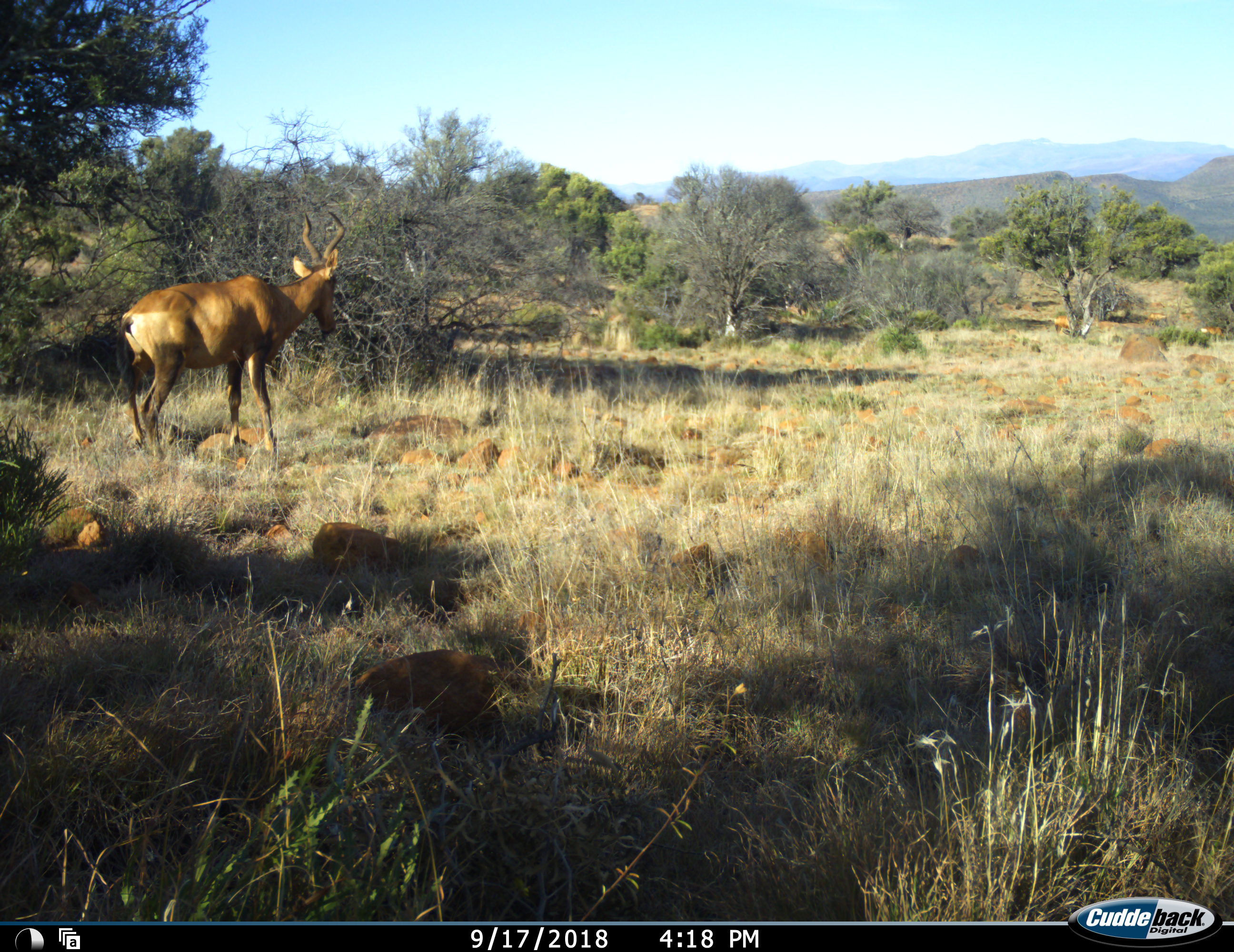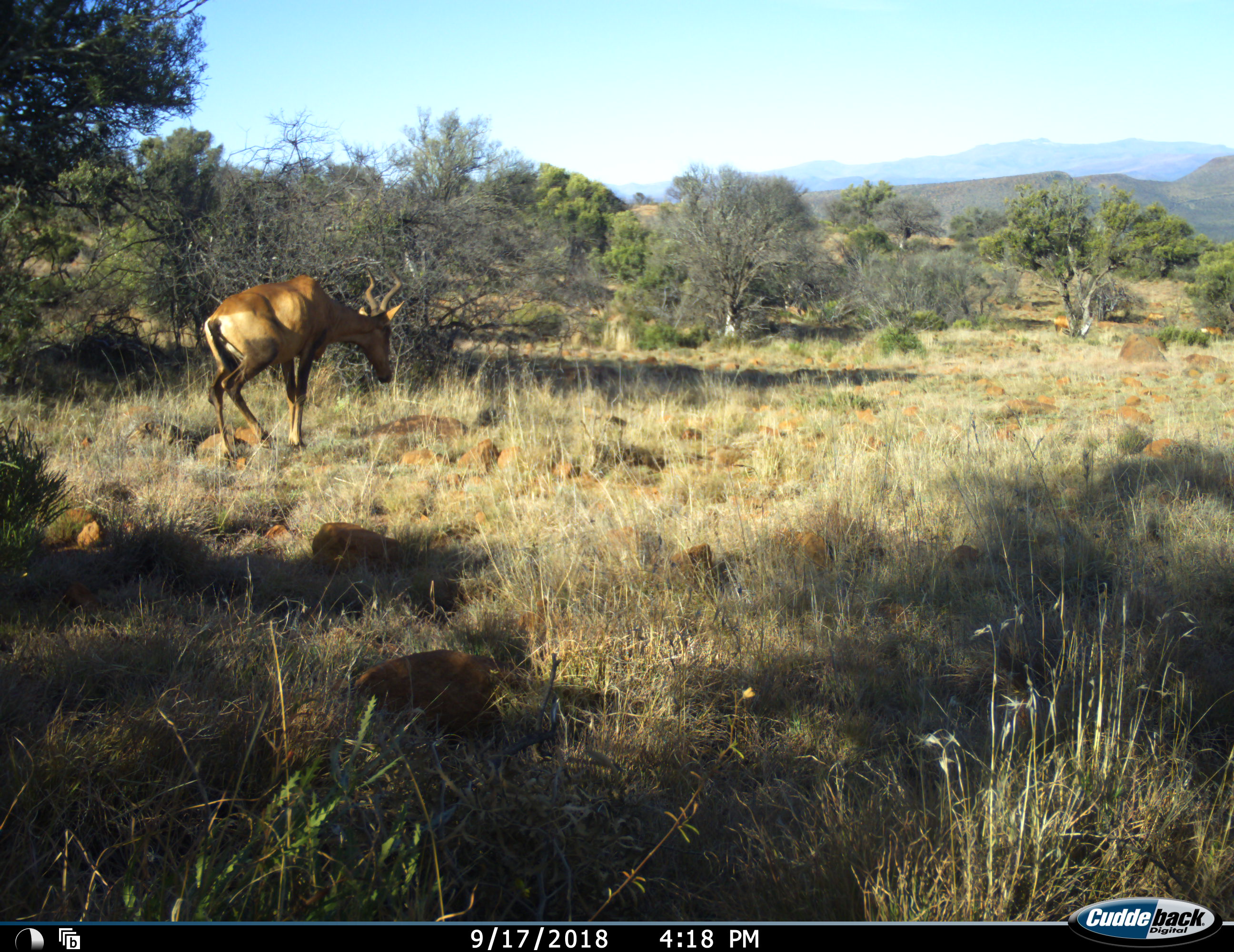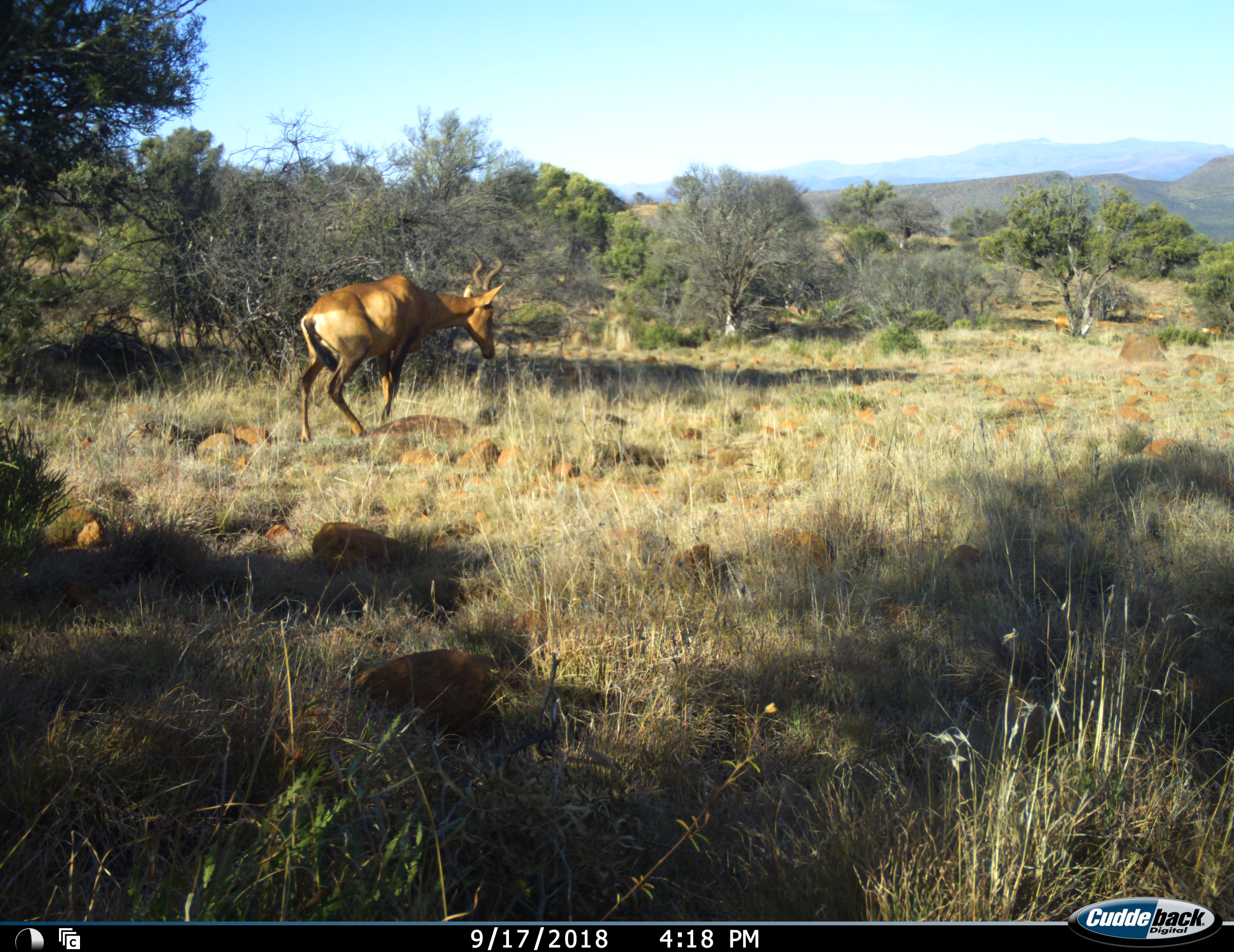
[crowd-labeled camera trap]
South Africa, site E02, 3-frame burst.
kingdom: Animalia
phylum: Chordata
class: Mammalia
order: Artiodactyla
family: Bovidae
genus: Alcelaphus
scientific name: Alcelaphus buselaphus caama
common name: red hartebeest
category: hartebeestred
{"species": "hartebeestred (red hartebeest) (Alcelaphus buselaphus caama)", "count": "1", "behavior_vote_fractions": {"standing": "40%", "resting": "0%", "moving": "80%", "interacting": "0%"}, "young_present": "0%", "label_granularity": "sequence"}